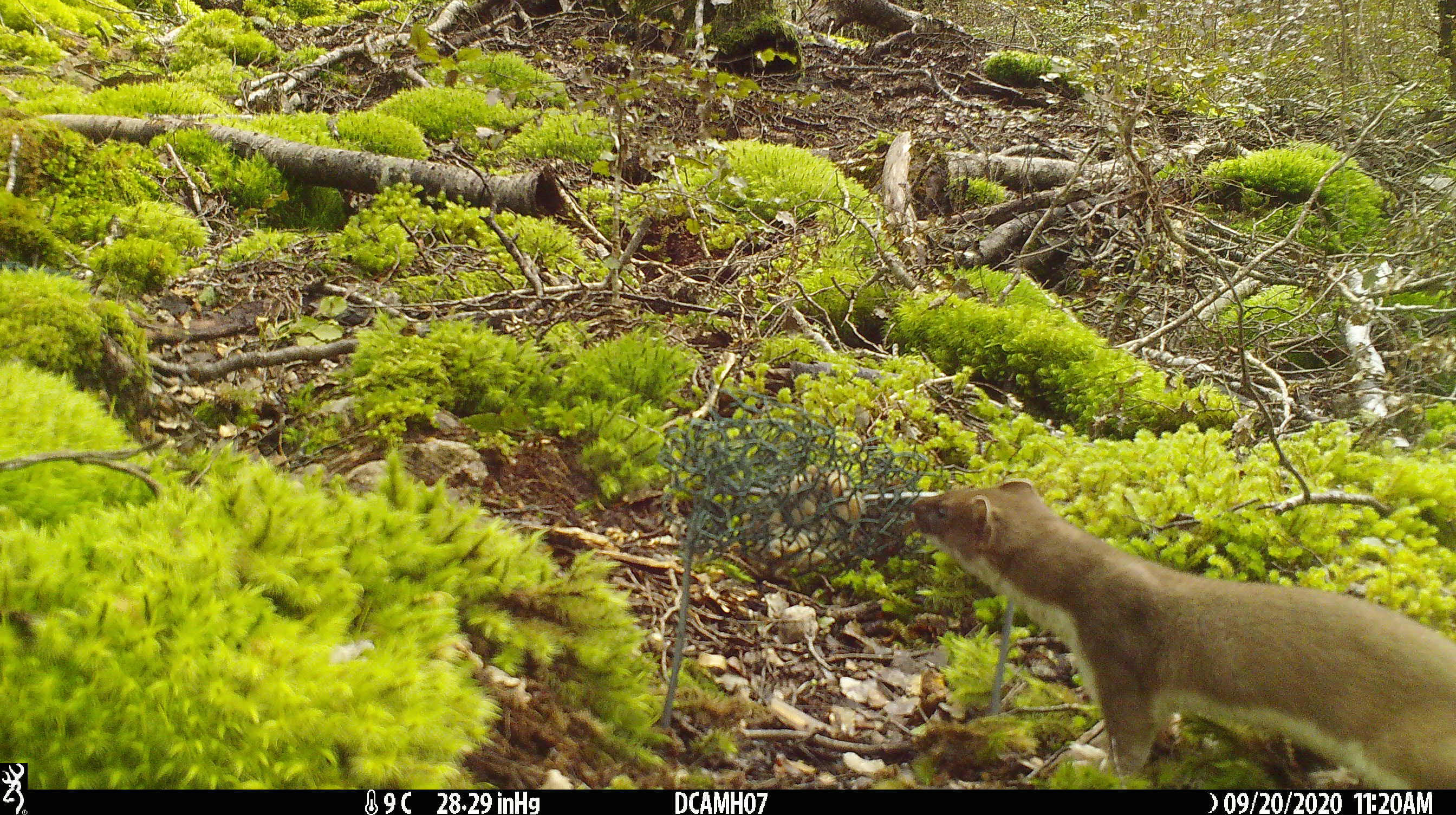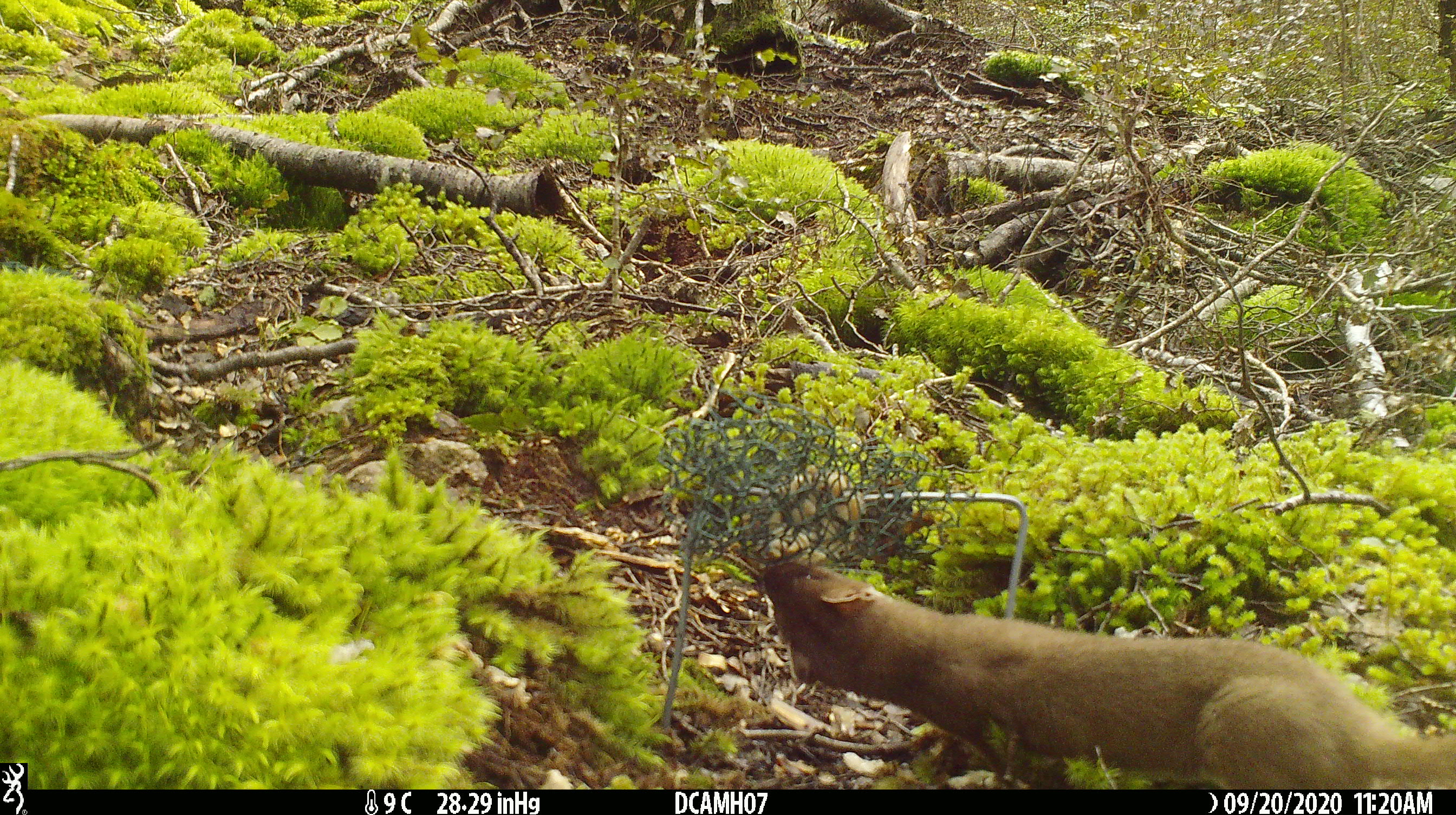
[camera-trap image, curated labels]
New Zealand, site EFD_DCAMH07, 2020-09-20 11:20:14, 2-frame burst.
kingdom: Animalia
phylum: Chordata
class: Mammalia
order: Carnivora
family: Mustelidae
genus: Mustela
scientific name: Mustela erminea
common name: stoat